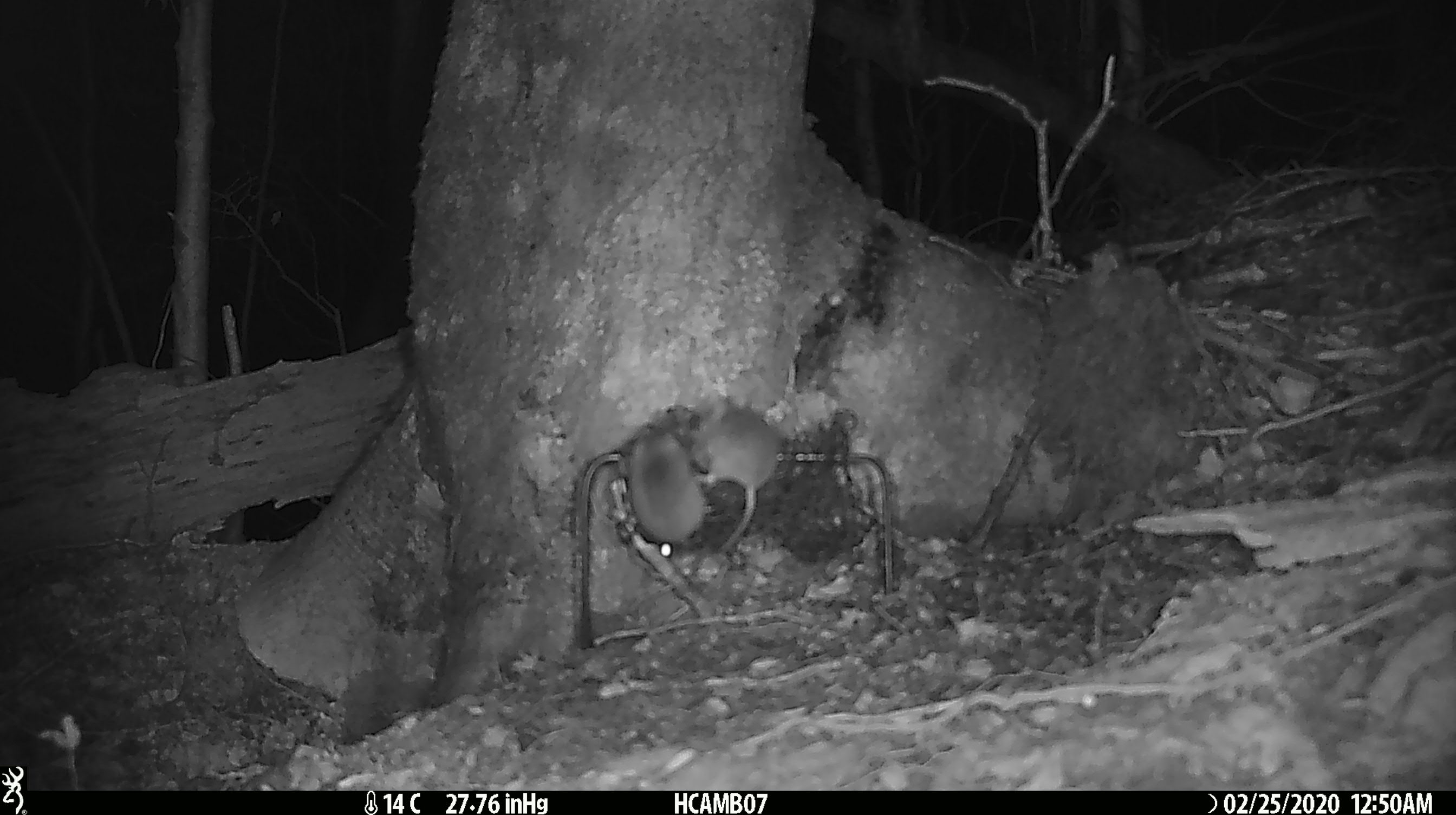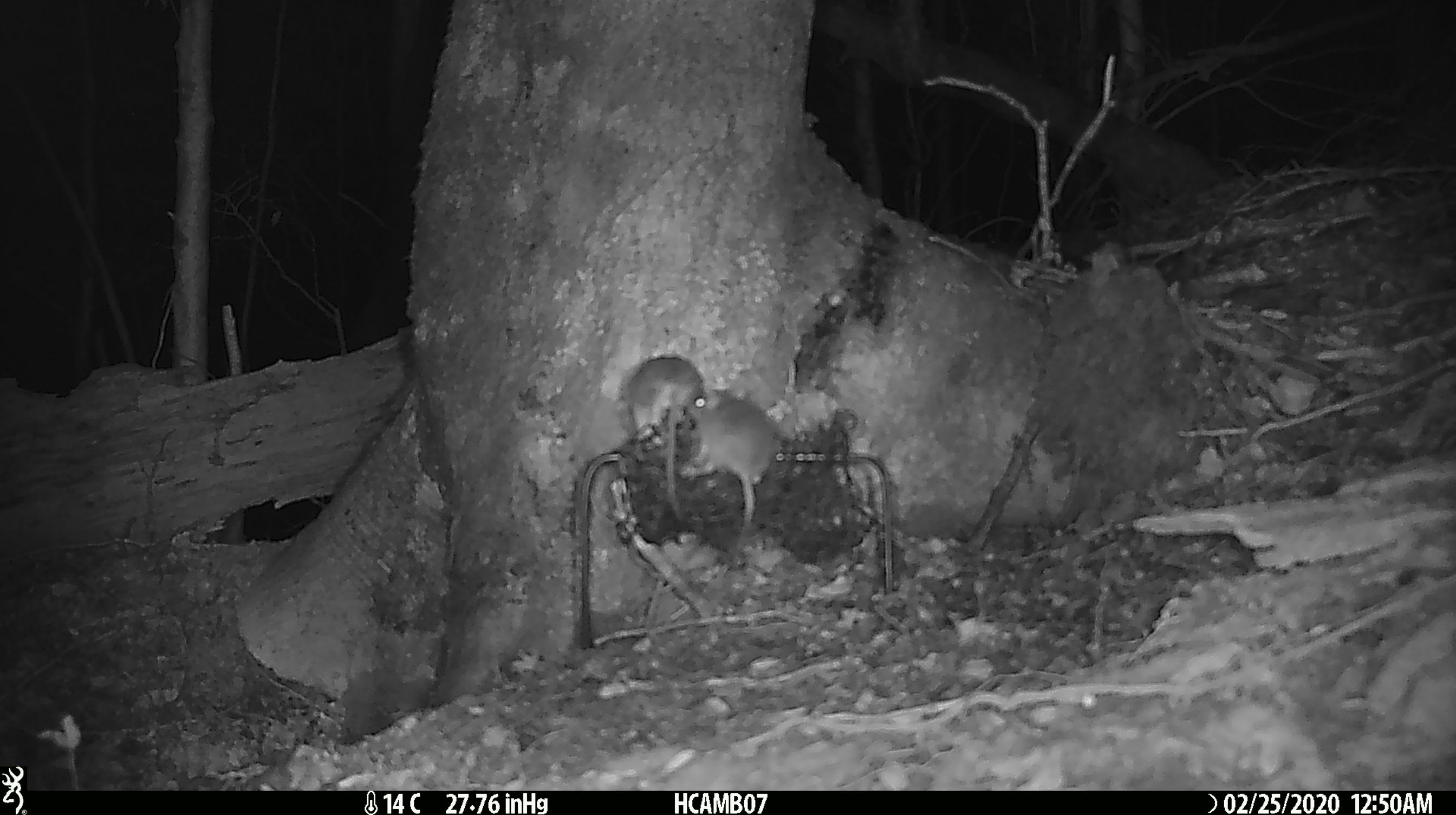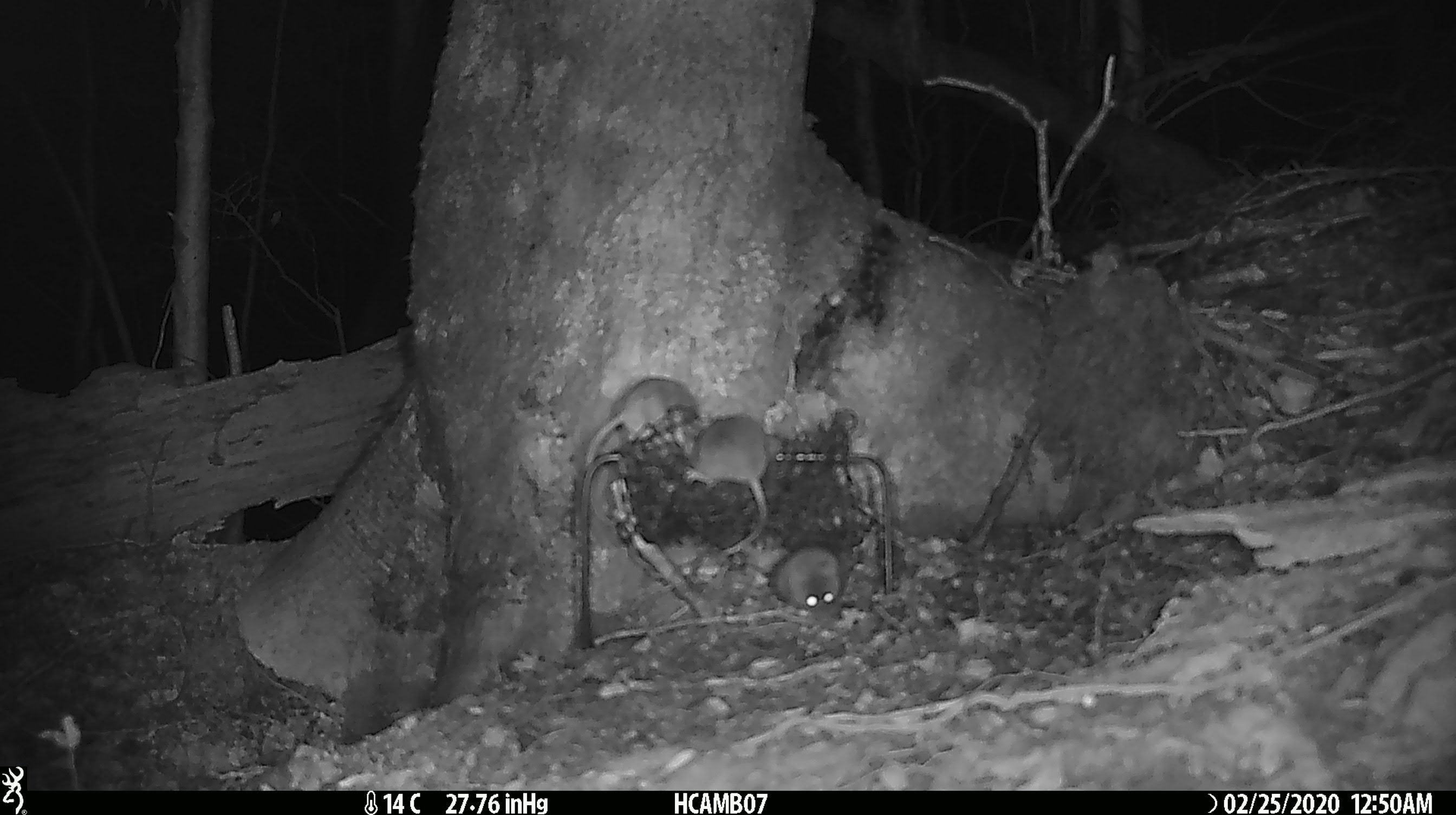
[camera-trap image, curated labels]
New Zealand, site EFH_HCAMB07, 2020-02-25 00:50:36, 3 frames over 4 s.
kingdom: Animalia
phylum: Chordata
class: Mammalia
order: Rodentia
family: Muridae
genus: Mus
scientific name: Mus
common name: mouse